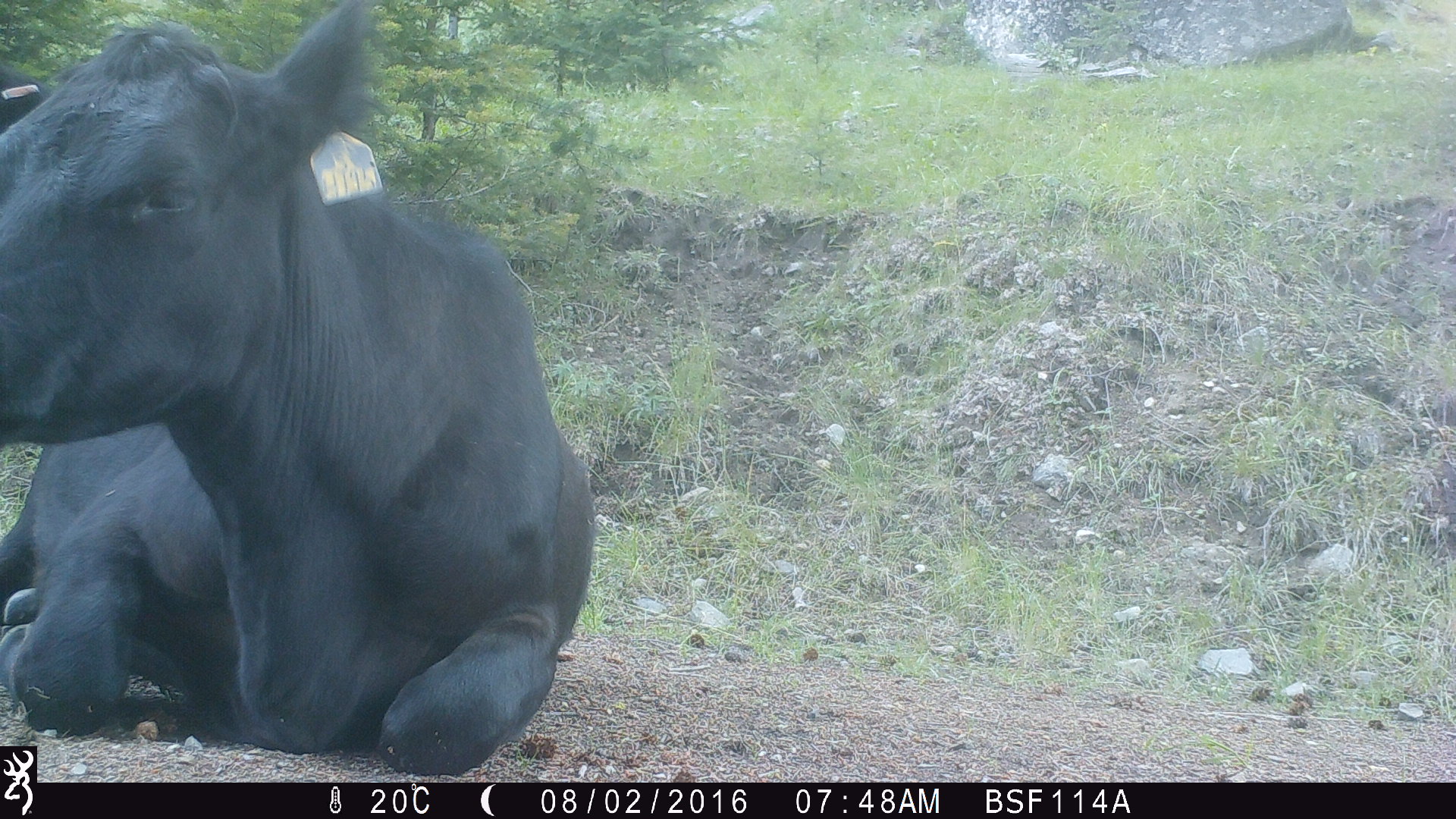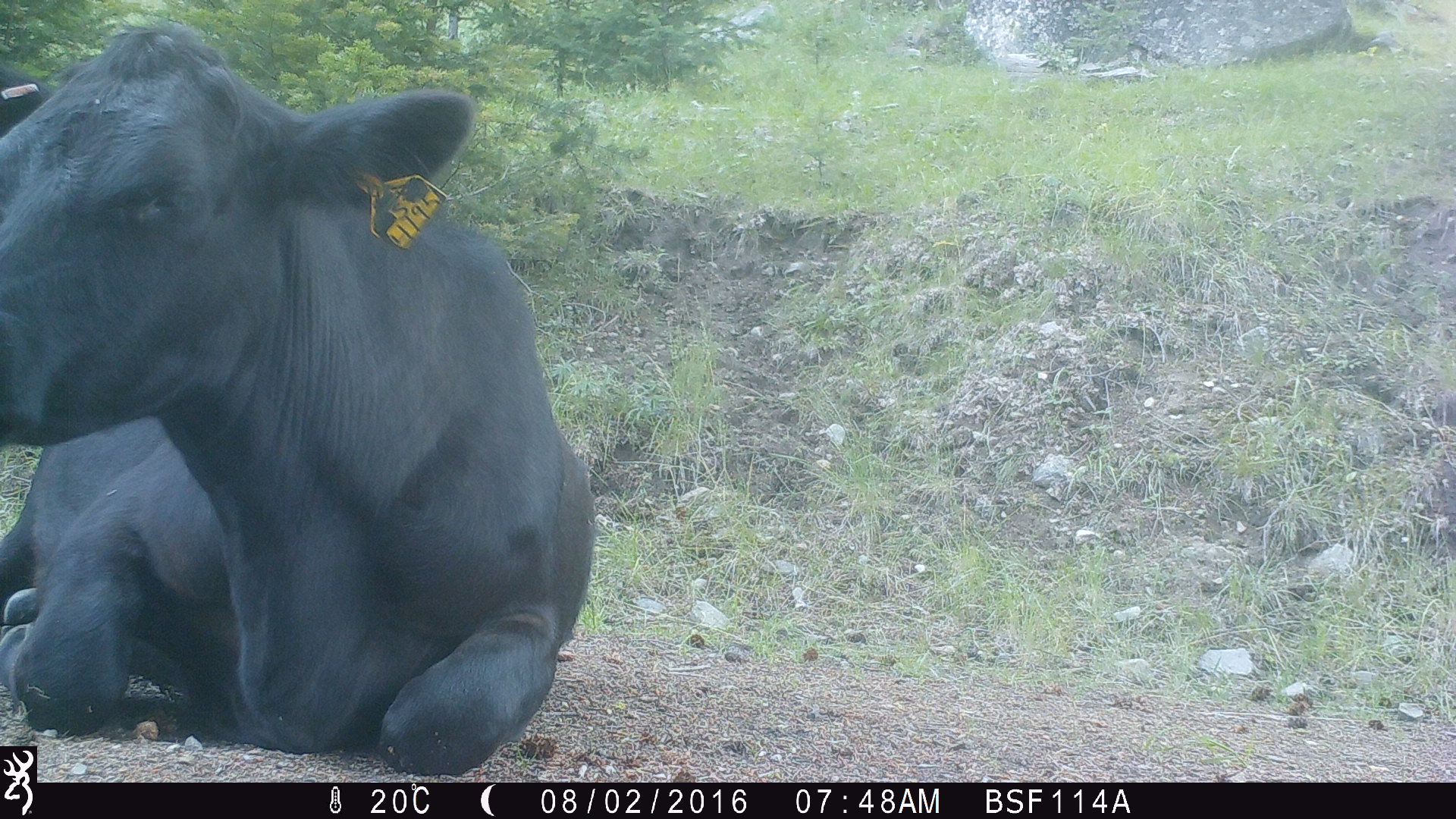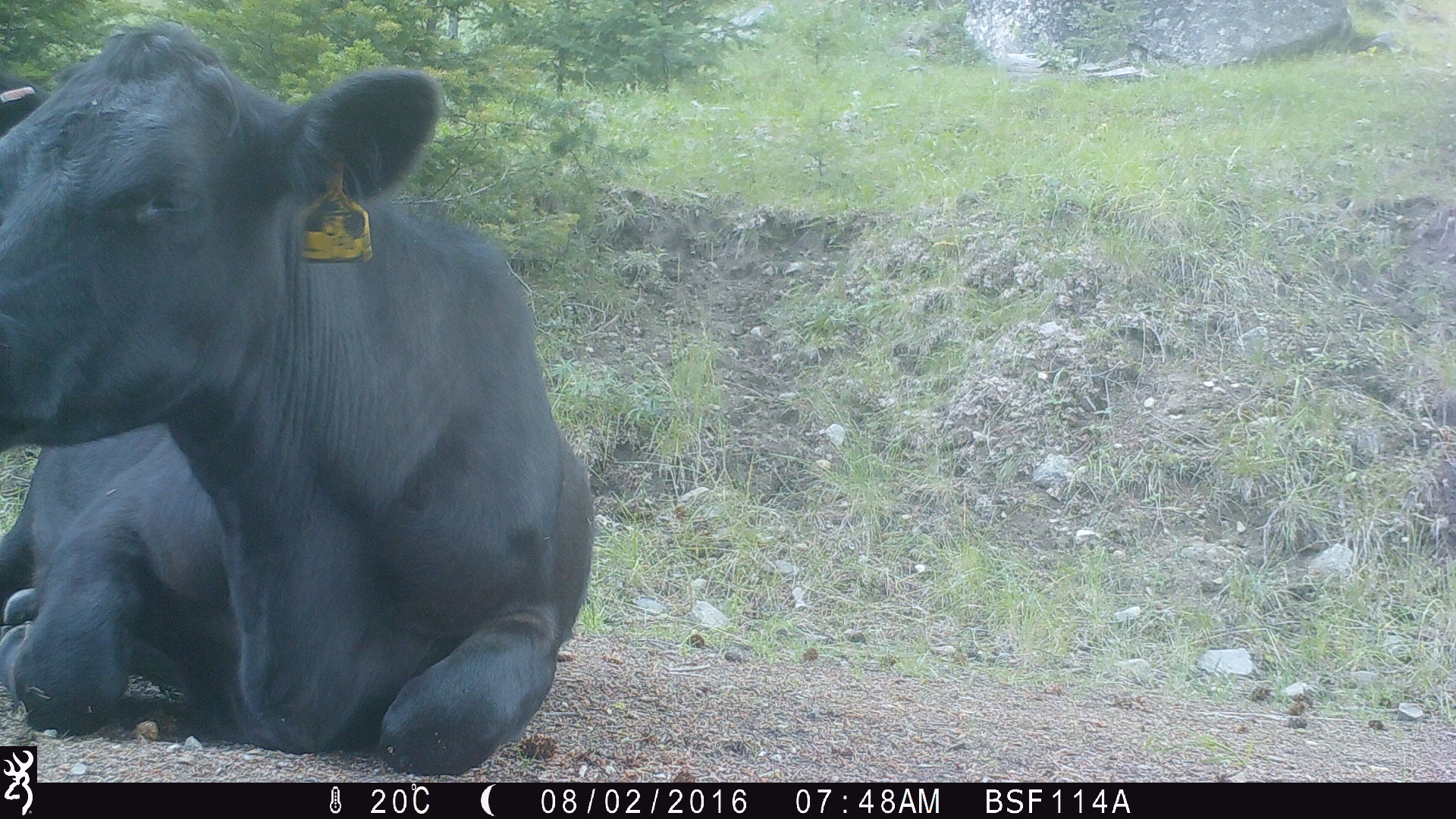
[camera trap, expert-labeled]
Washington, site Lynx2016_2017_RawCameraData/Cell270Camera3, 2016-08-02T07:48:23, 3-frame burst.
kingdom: Animalia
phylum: Chordata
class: Mammalia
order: Artiodactyla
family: Bovidae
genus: Bos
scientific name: Bos taurus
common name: domestic cattle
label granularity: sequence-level